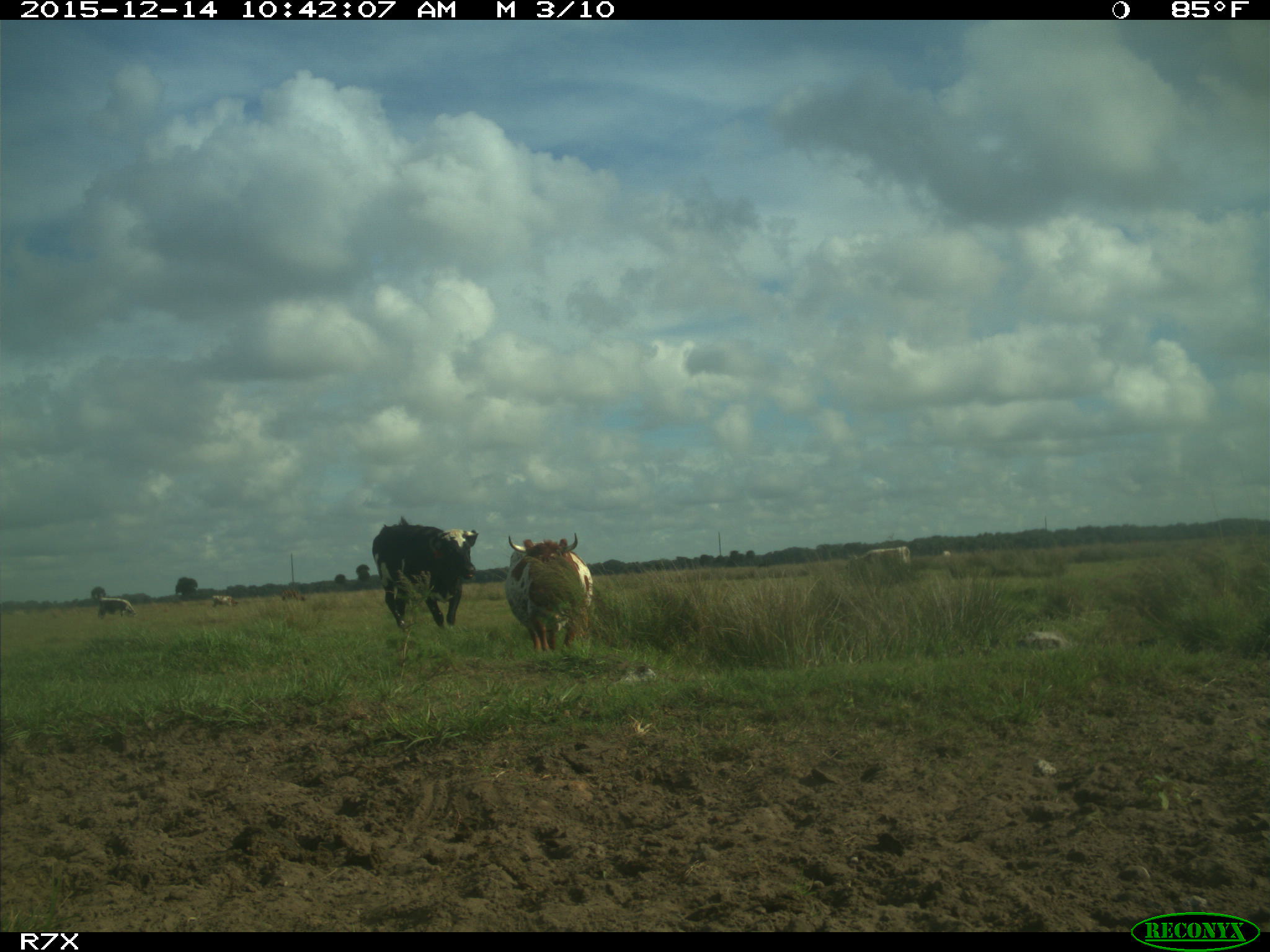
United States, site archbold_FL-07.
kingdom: Animalia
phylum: Chordata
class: Mammalia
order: Artiodactyla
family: Bovidae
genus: Bos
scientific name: Bos taurus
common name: domestic cow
Bos taurus (domestic cow).